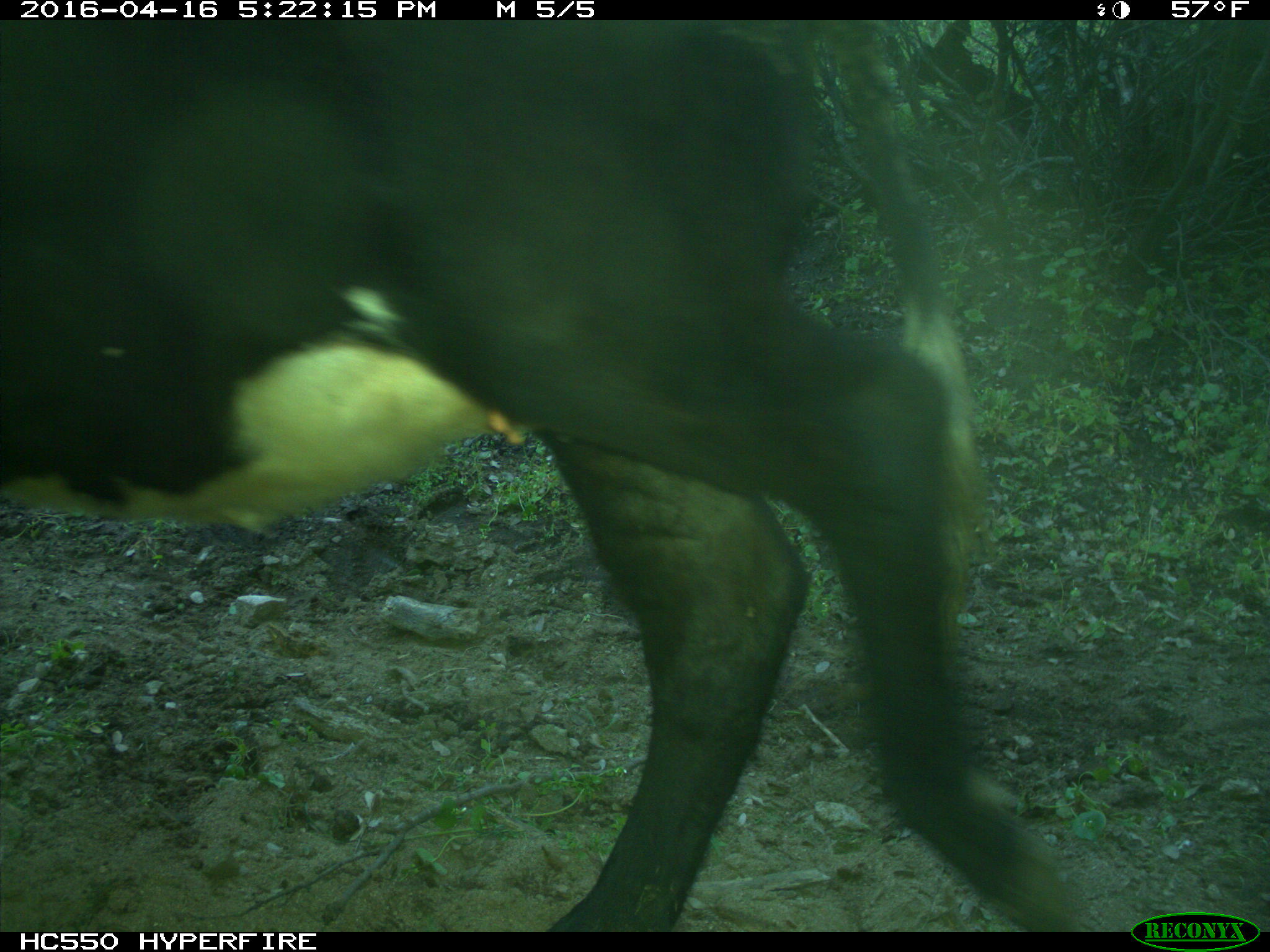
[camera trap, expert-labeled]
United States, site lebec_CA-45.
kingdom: Animalia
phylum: Chordata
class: Mammalia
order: Artiodactyla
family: Bovidae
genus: Bos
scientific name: Bos taurus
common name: domestic cow